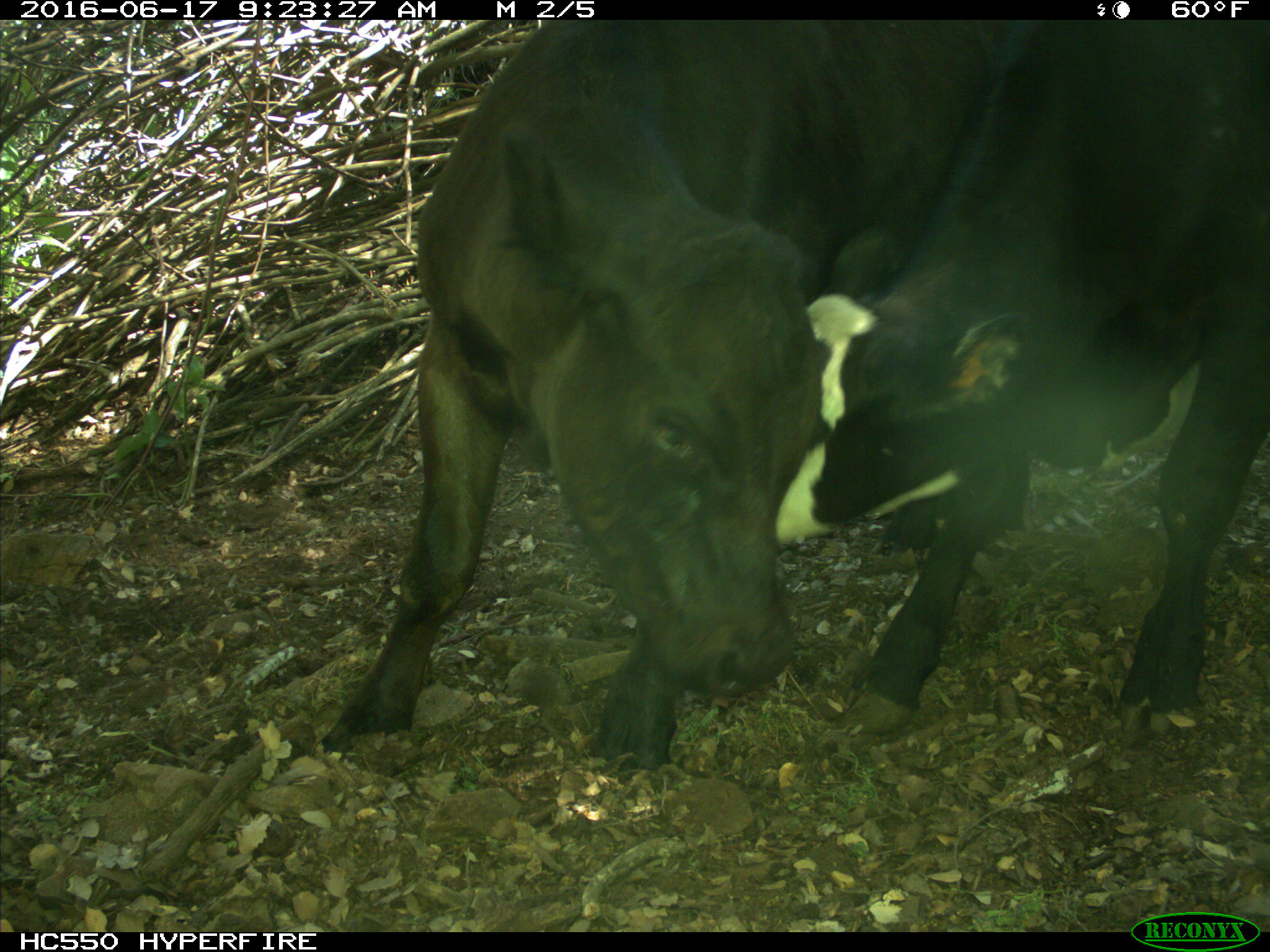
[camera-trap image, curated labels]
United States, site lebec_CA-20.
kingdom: Animalia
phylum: Chordata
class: Mammalia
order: Artiodactyla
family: Bovidae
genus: Bos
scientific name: Bos taurus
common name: domestic cow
Bos taurus (domestic cow).